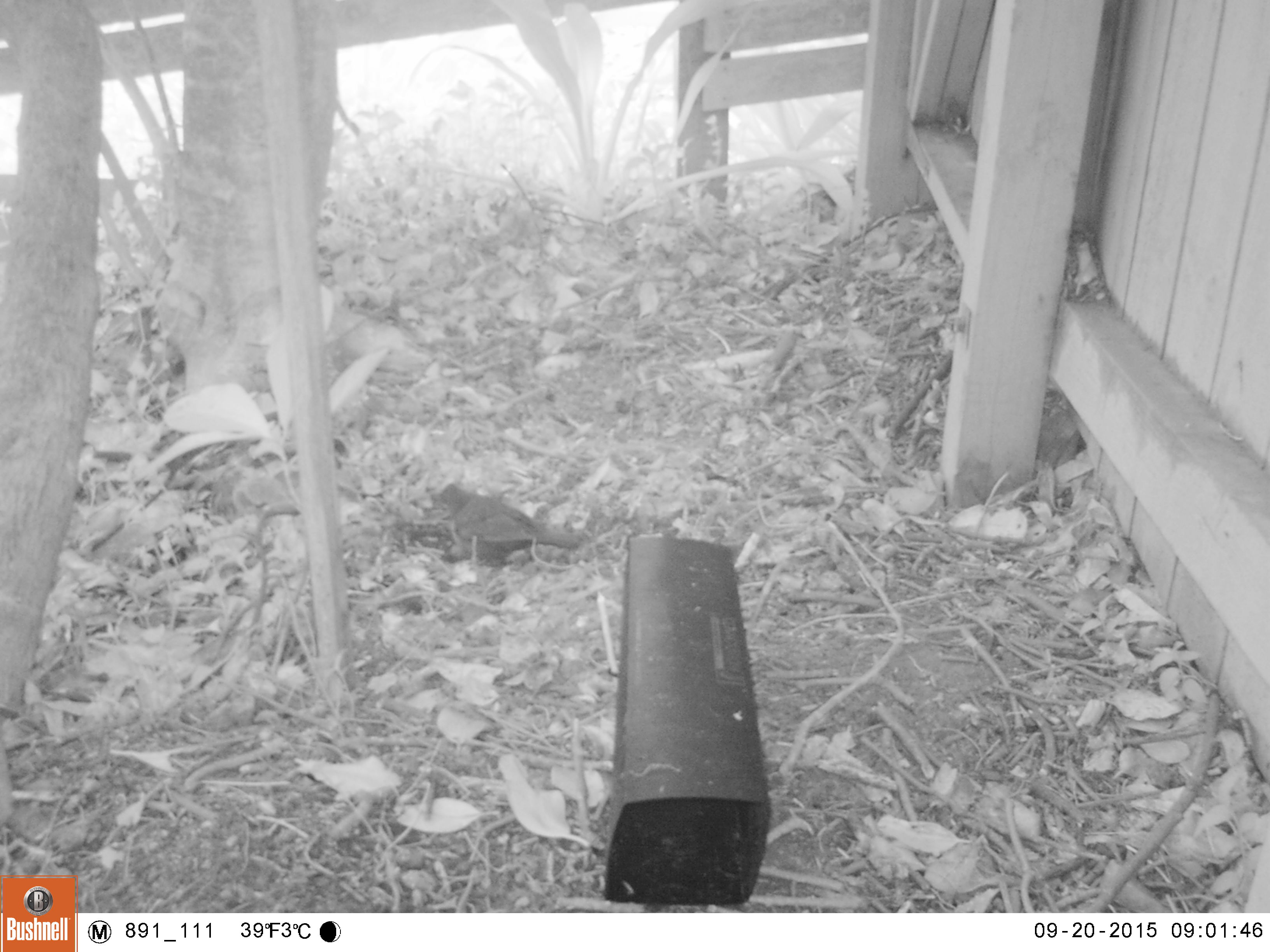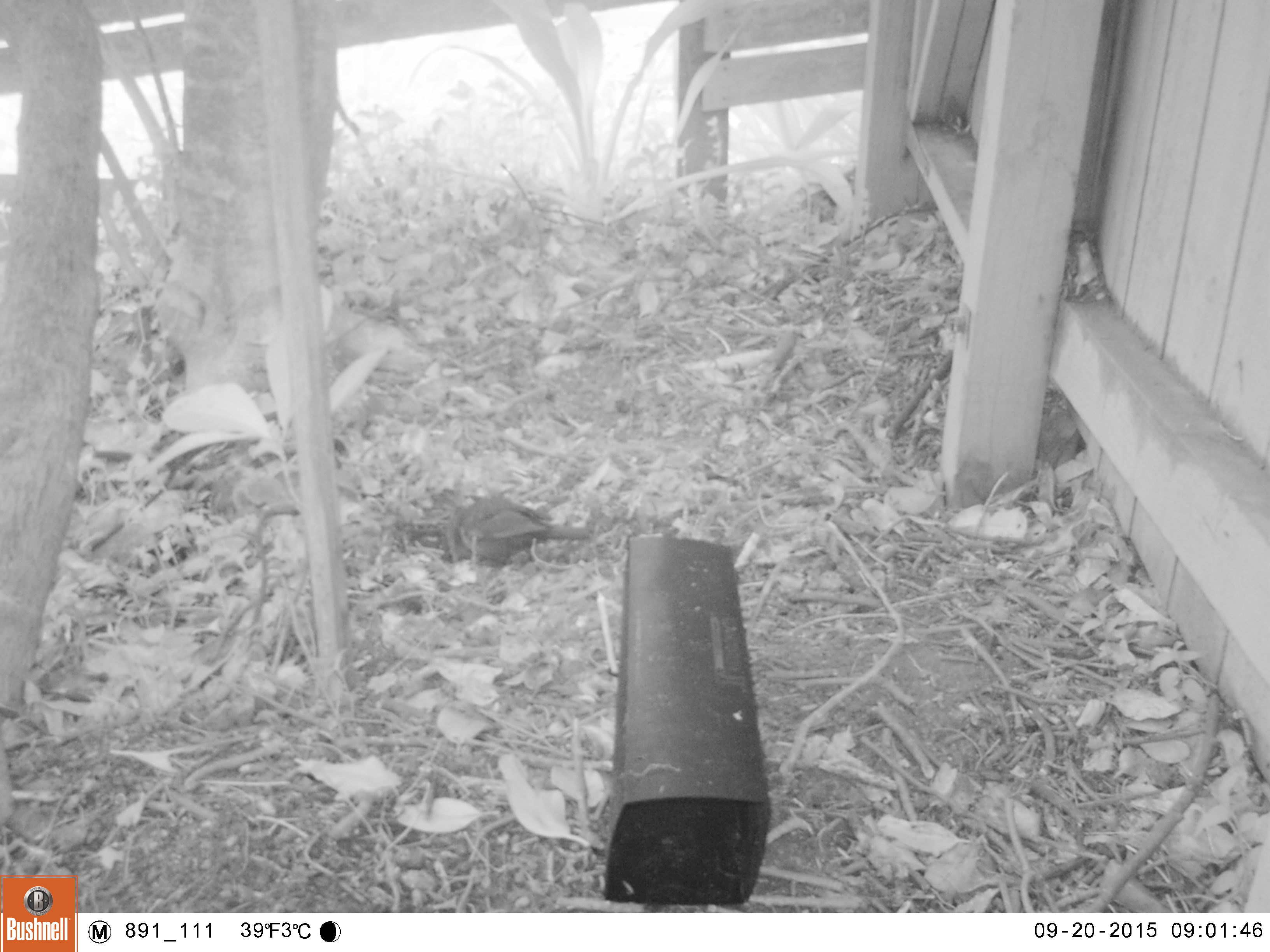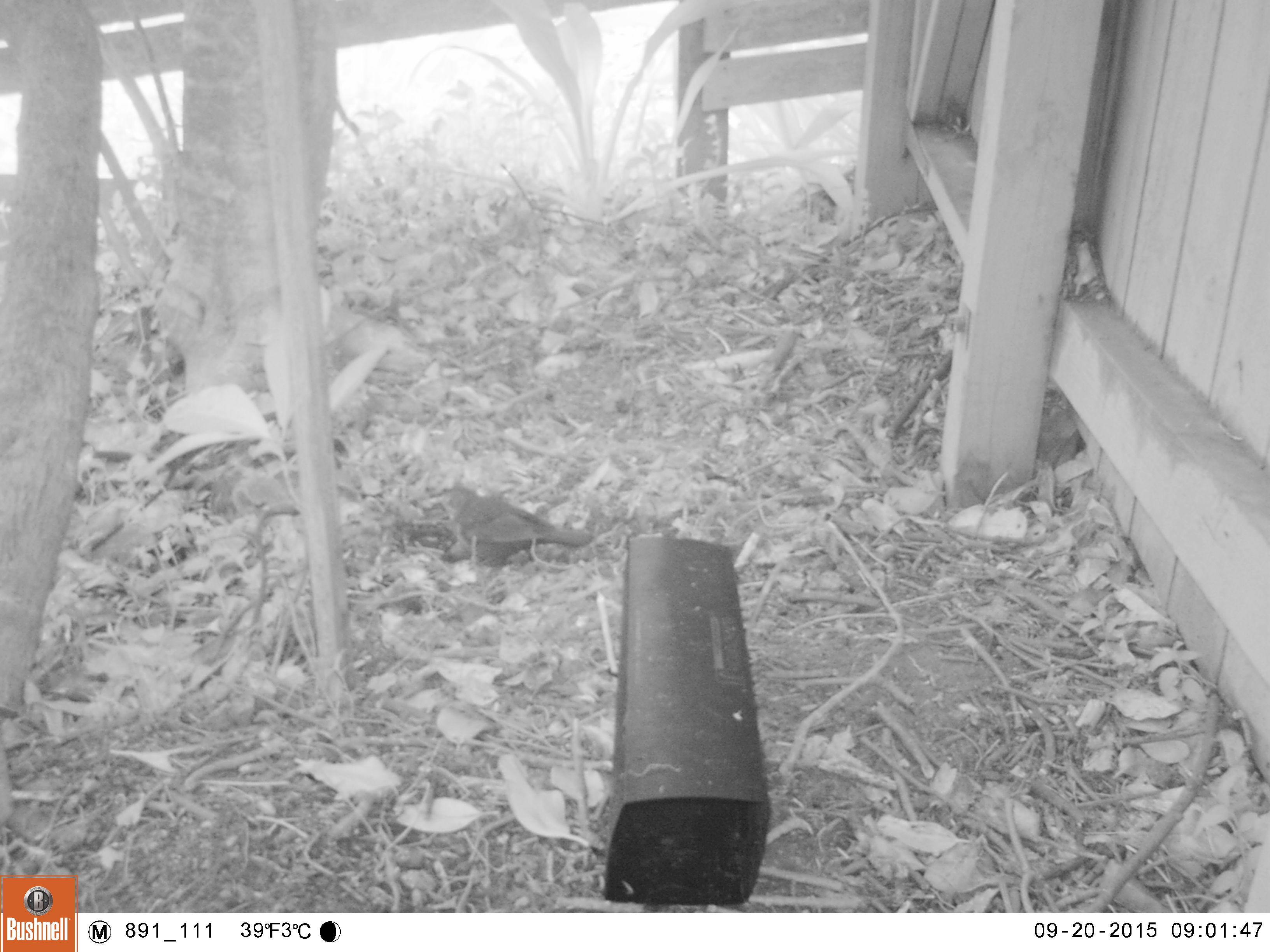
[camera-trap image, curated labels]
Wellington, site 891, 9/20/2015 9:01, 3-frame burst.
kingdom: Animalia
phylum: Chordata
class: Aves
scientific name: Aves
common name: bird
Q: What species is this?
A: Bird (Aves).